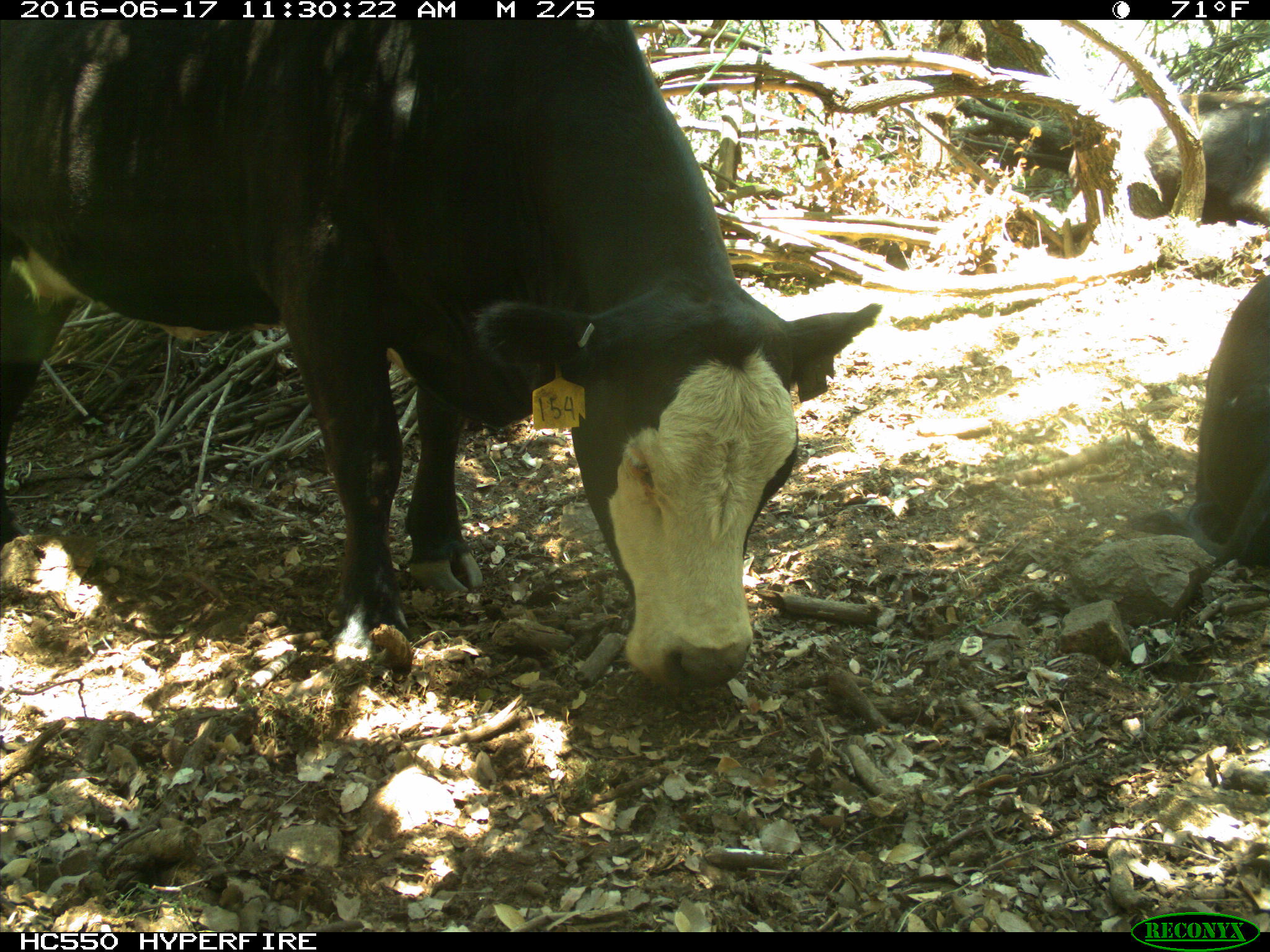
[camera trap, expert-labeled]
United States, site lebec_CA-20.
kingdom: Animalia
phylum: Chordata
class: Mammalia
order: Artiodactyla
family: Bovidae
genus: Bos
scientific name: Bos taurus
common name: domestic cow